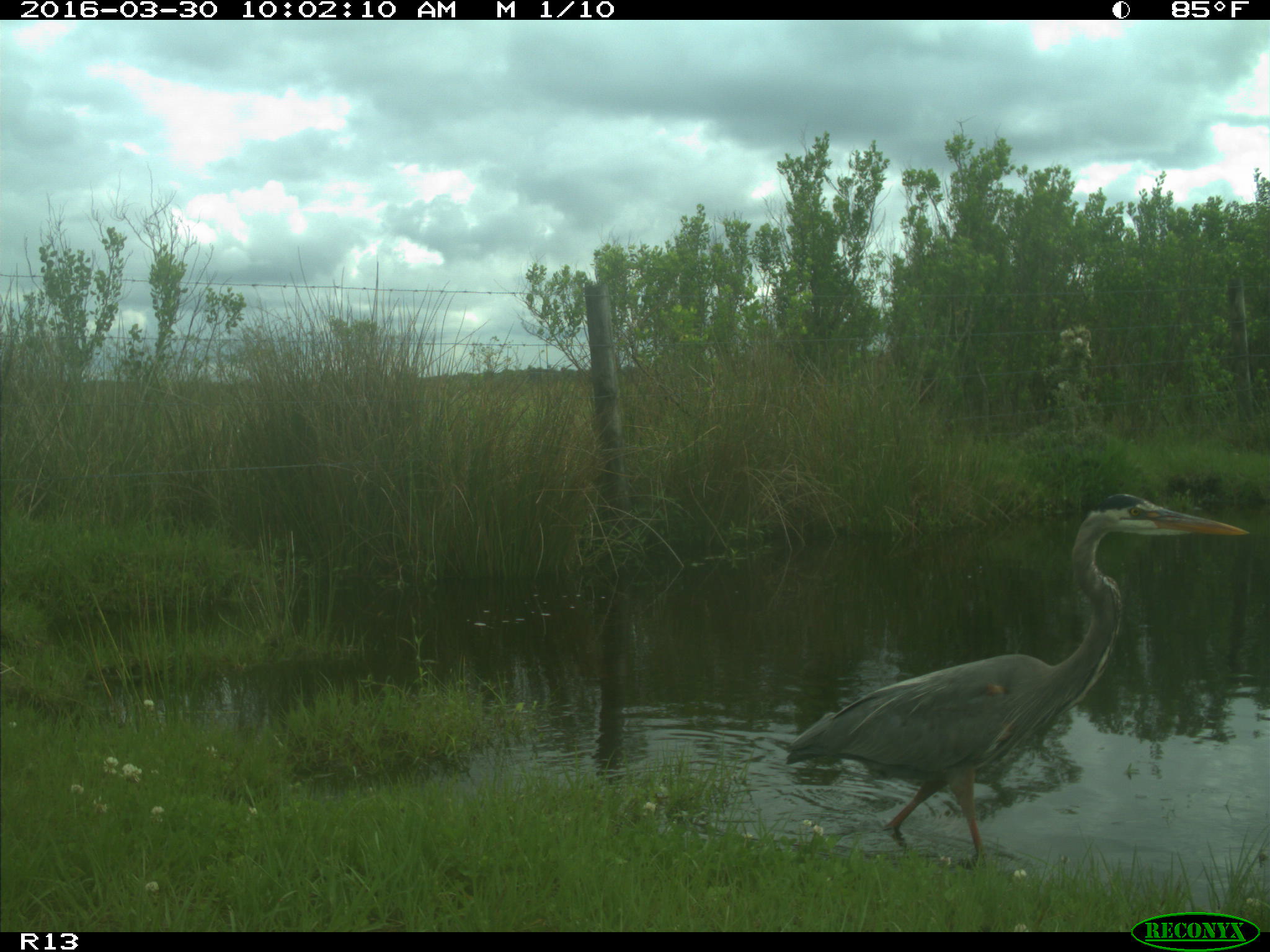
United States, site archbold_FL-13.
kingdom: Animalia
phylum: Chordata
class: Aves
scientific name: Aves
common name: birds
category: unidentified bird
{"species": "unidentified bird (birds) (Aves)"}